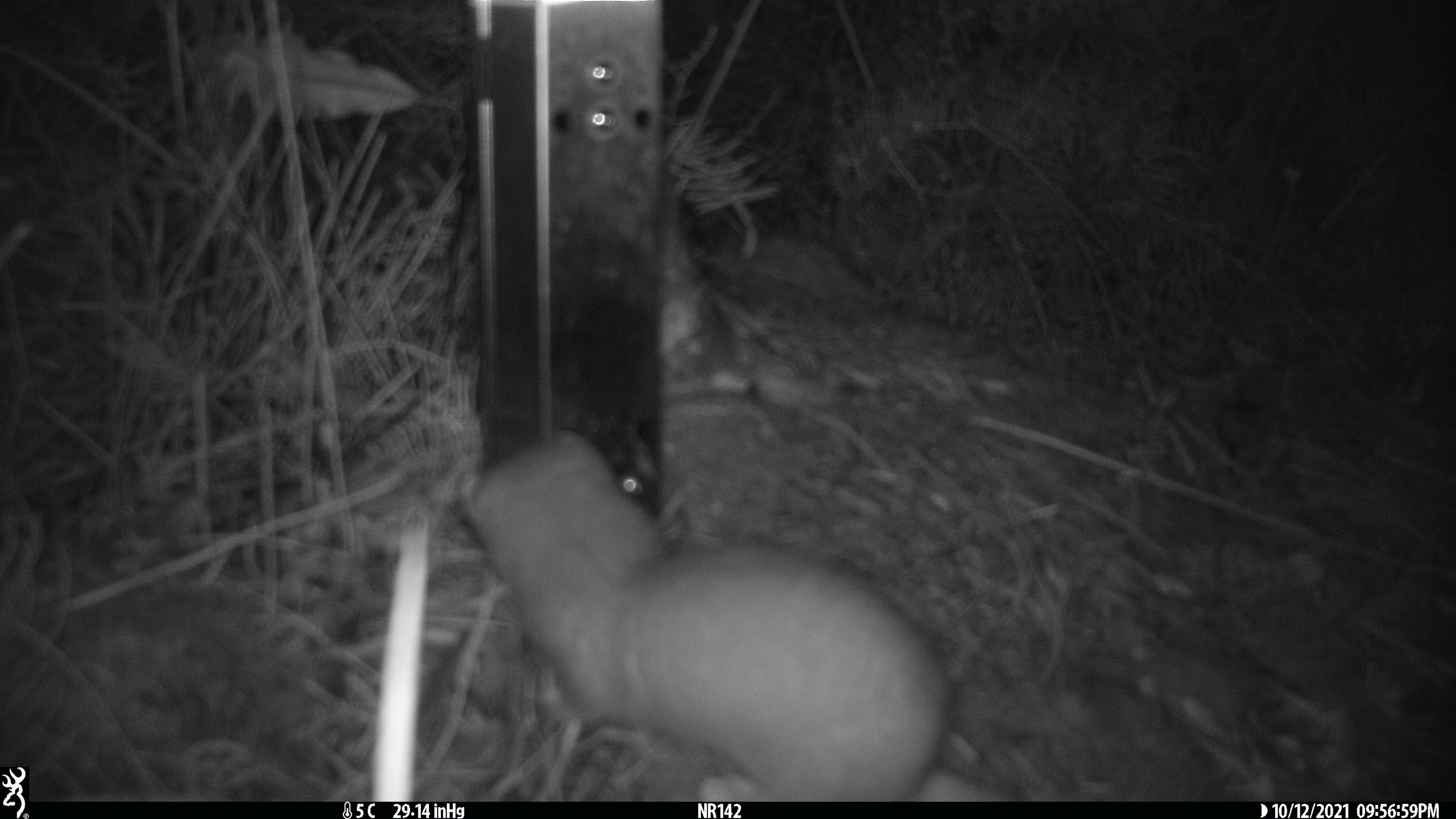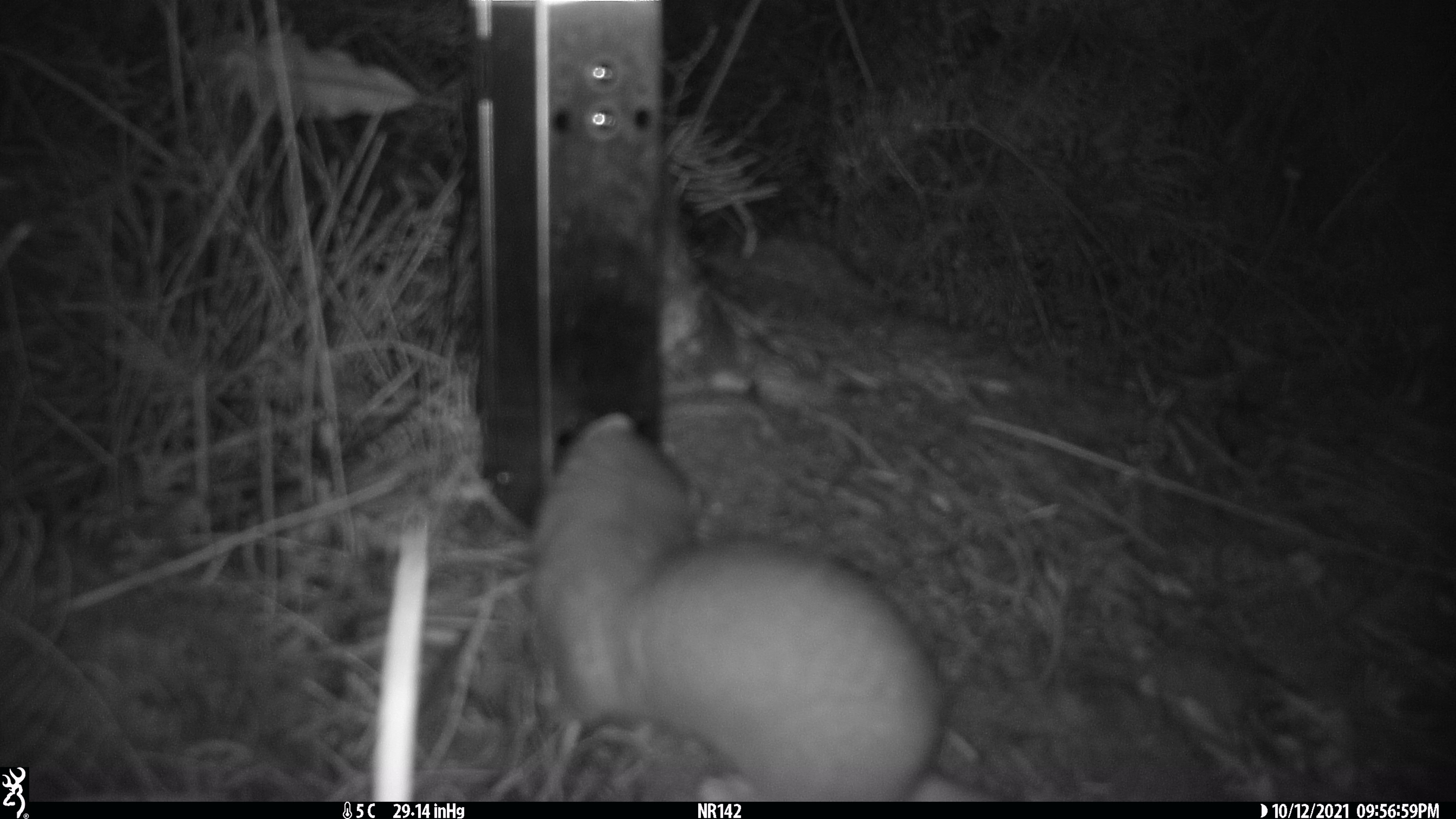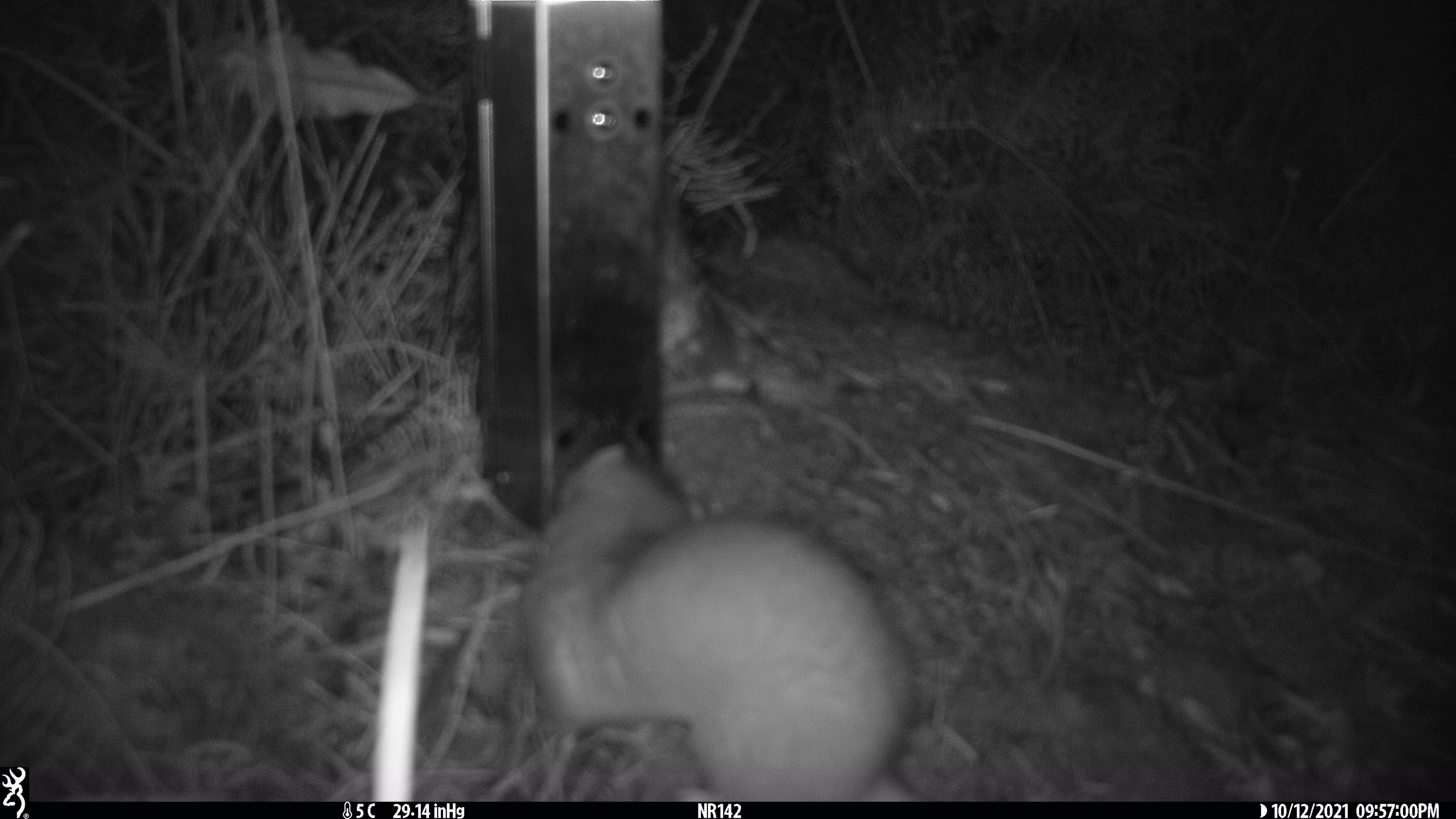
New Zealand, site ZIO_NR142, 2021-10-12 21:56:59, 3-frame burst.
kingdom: Animalia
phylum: Chordata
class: Mammalia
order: Carnivora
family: Mustelidae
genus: Mustela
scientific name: Mustela erminea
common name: stoat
Stoat (Mustela erminea).